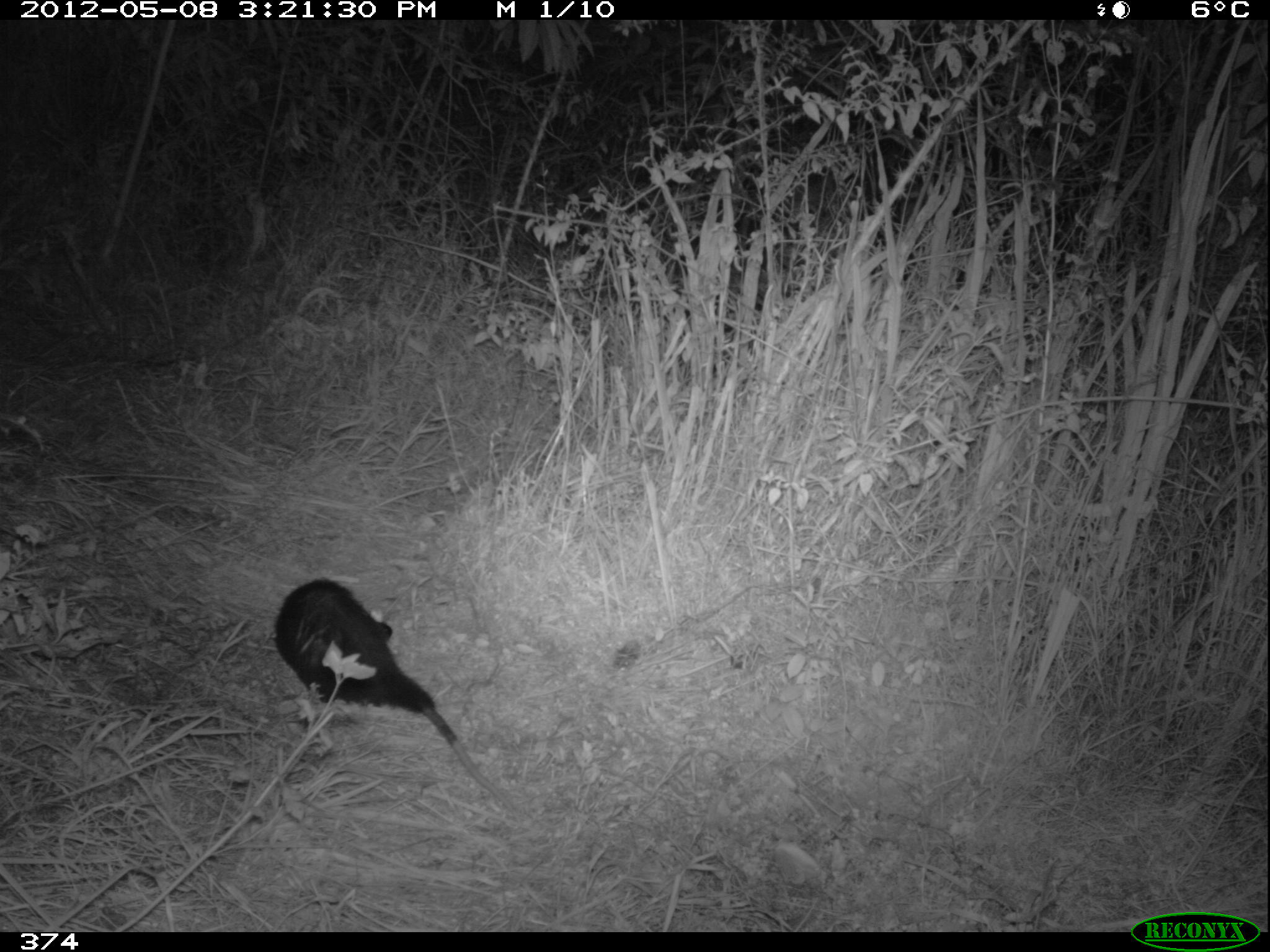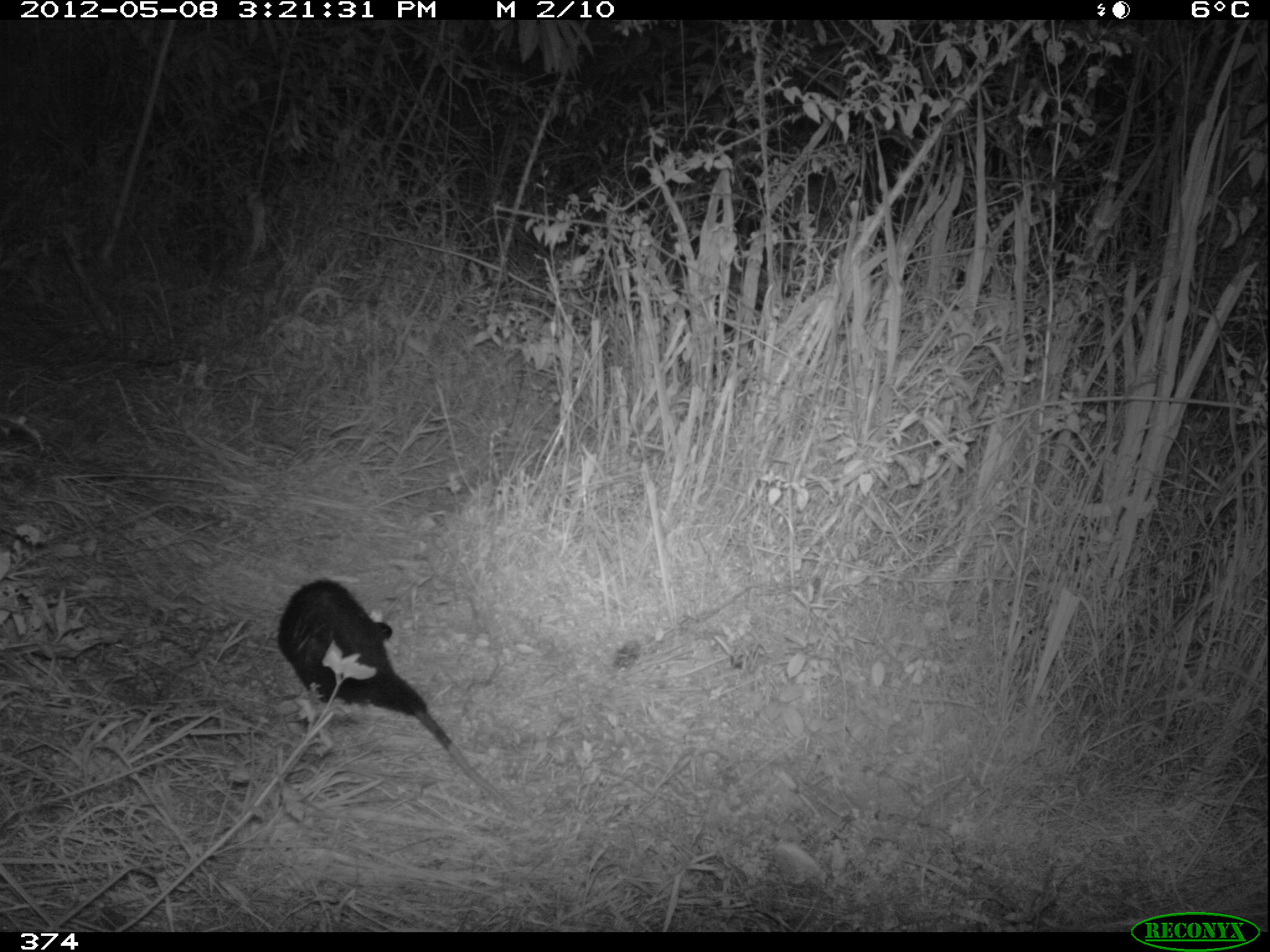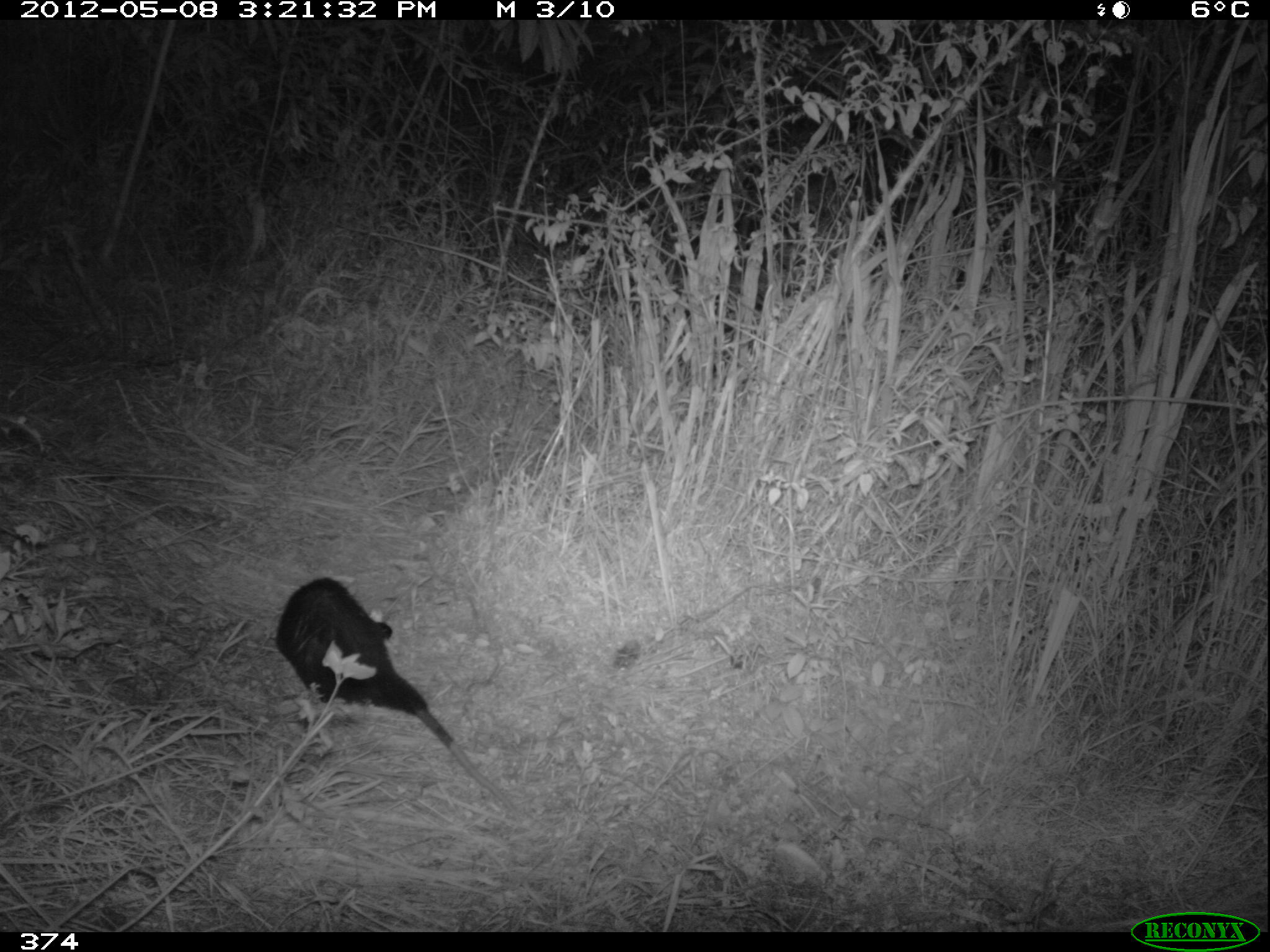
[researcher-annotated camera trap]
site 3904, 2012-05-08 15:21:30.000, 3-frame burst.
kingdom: Animalia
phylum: Chordata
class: Mammalia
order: Didelphimorphia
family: Didelphidae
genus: Didelphis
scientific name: Didelphis pernigra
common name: andean white-eared opossum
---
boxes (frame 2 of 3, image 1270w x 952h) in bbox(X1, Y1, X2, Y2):
didelphis pernigra: bbox(274, 575, 512, 811)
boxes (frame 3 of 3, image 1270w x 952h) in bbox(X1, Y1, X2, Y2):
didelphis pernigra: bbox(274, 575, 513, 816)